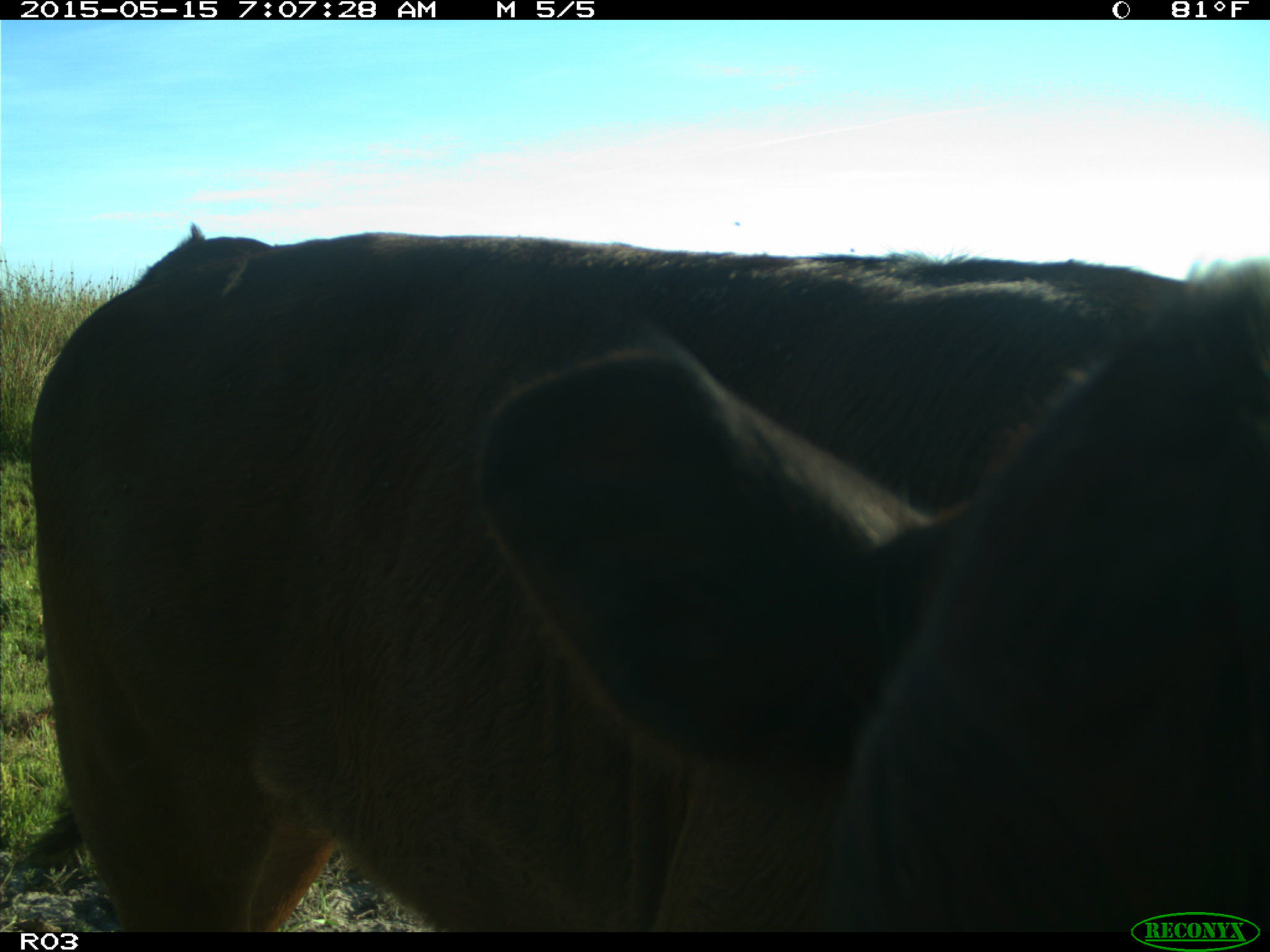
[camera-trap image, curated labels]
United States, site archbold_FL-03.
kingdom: Animalia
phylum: Chordata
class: Mammalia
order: Artiodactyla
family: Bovidae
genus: Bos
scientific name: Bos taurus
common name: domestic cow